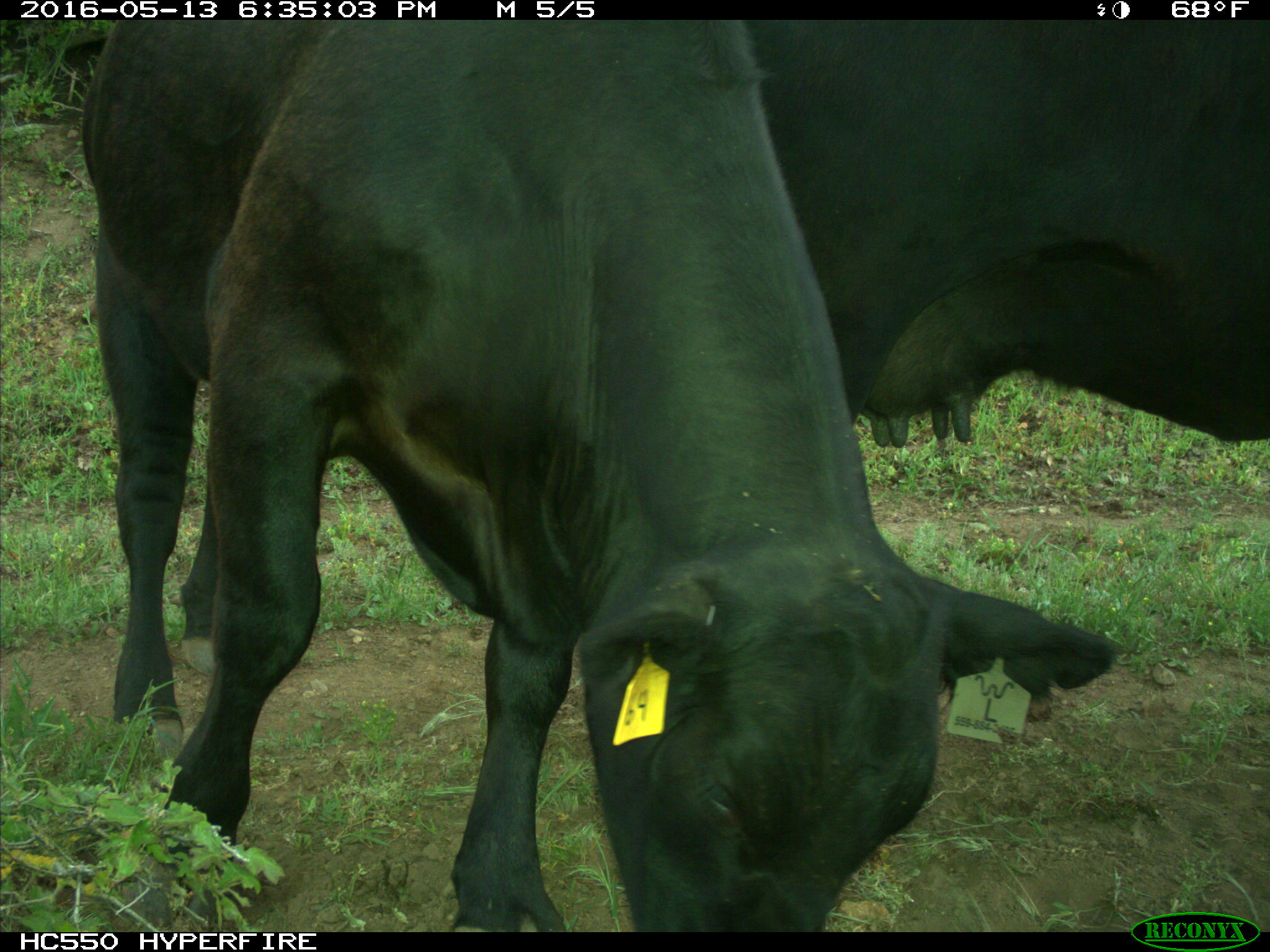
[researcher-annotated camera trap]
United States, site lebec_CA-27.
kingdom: Animalia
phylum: Chordata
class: Mammalia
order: Artiodactyla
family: Bovidae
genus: Bos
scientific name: Bos taurus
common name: domestic cow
Bos taurus (domestic cow).